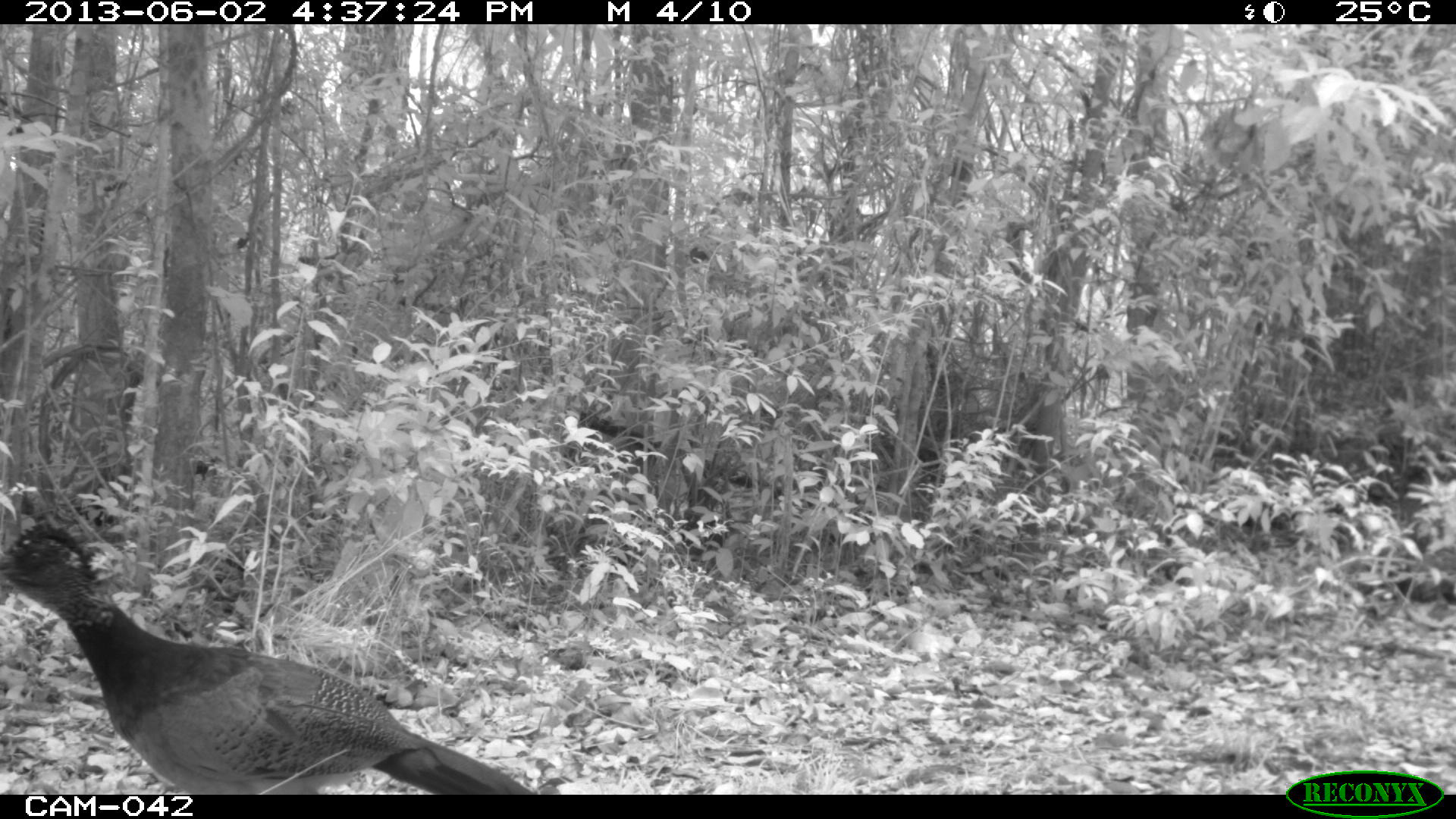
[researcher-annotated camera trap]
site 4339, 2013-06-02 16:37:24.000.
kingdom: Animalia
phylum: Chordata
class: Aves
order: Galliformes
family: Cracidae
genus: Crax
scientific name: Crax rubra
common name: great curassow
Crax rubra (great curassow), count 1, sex female.